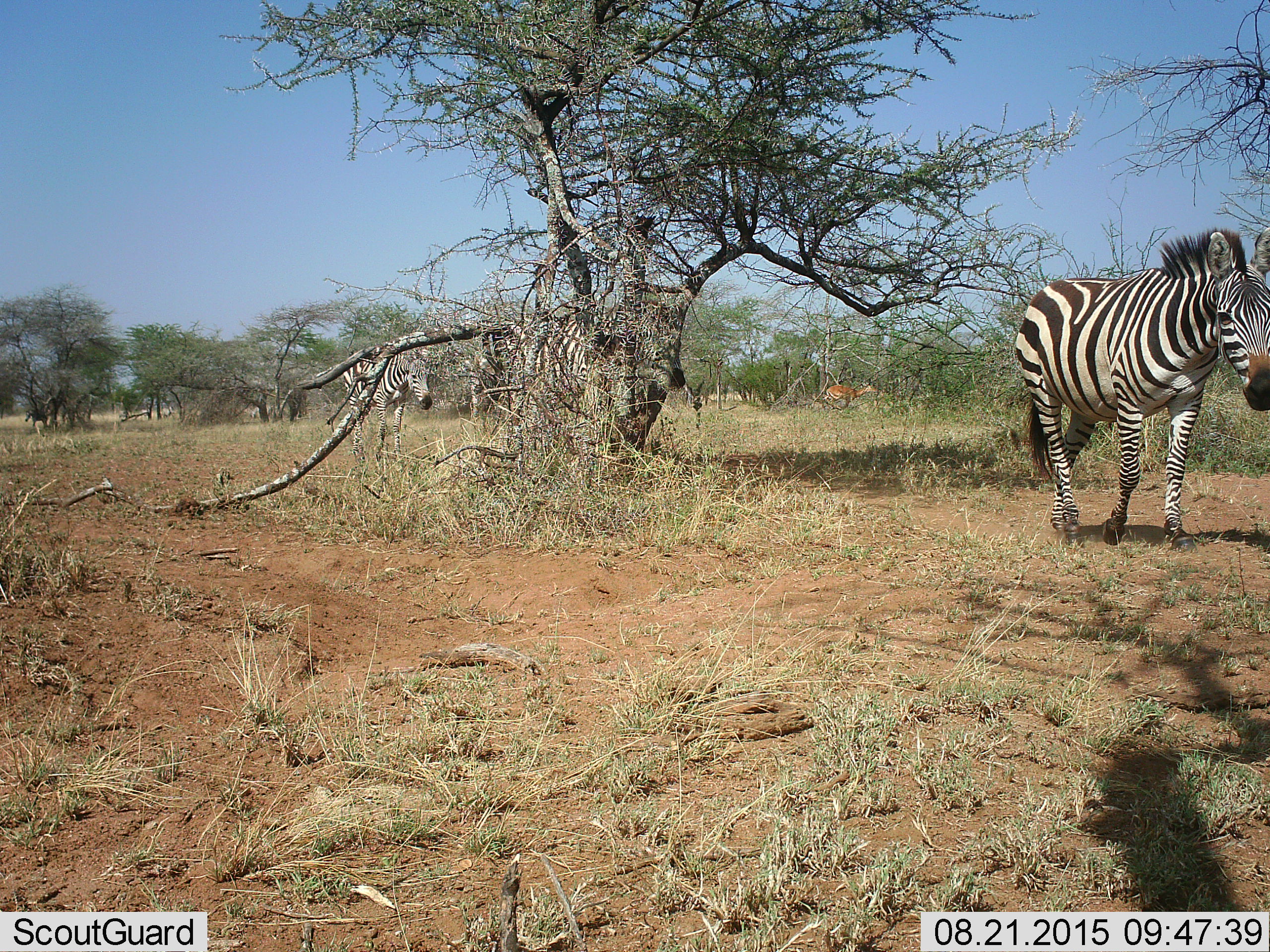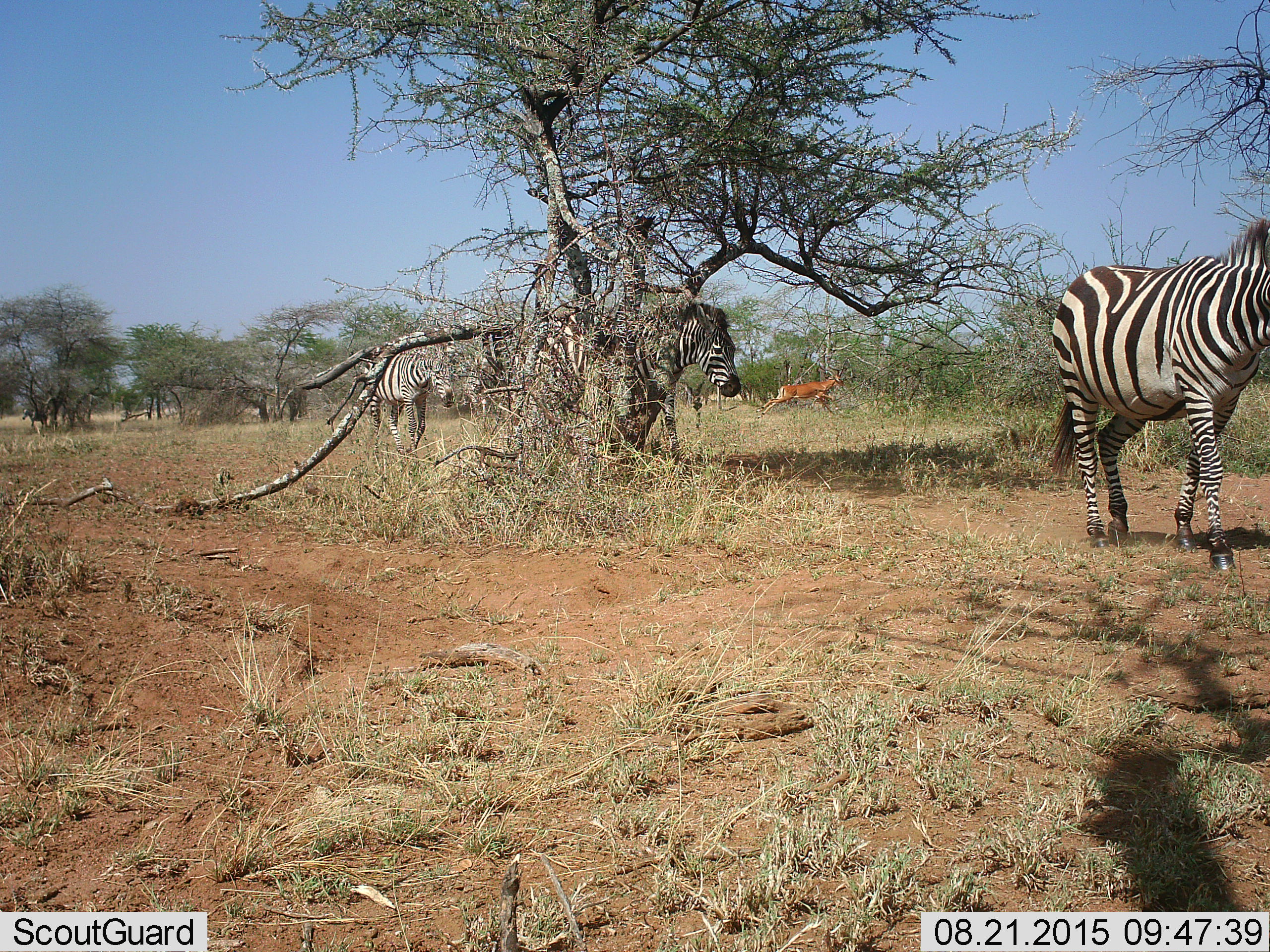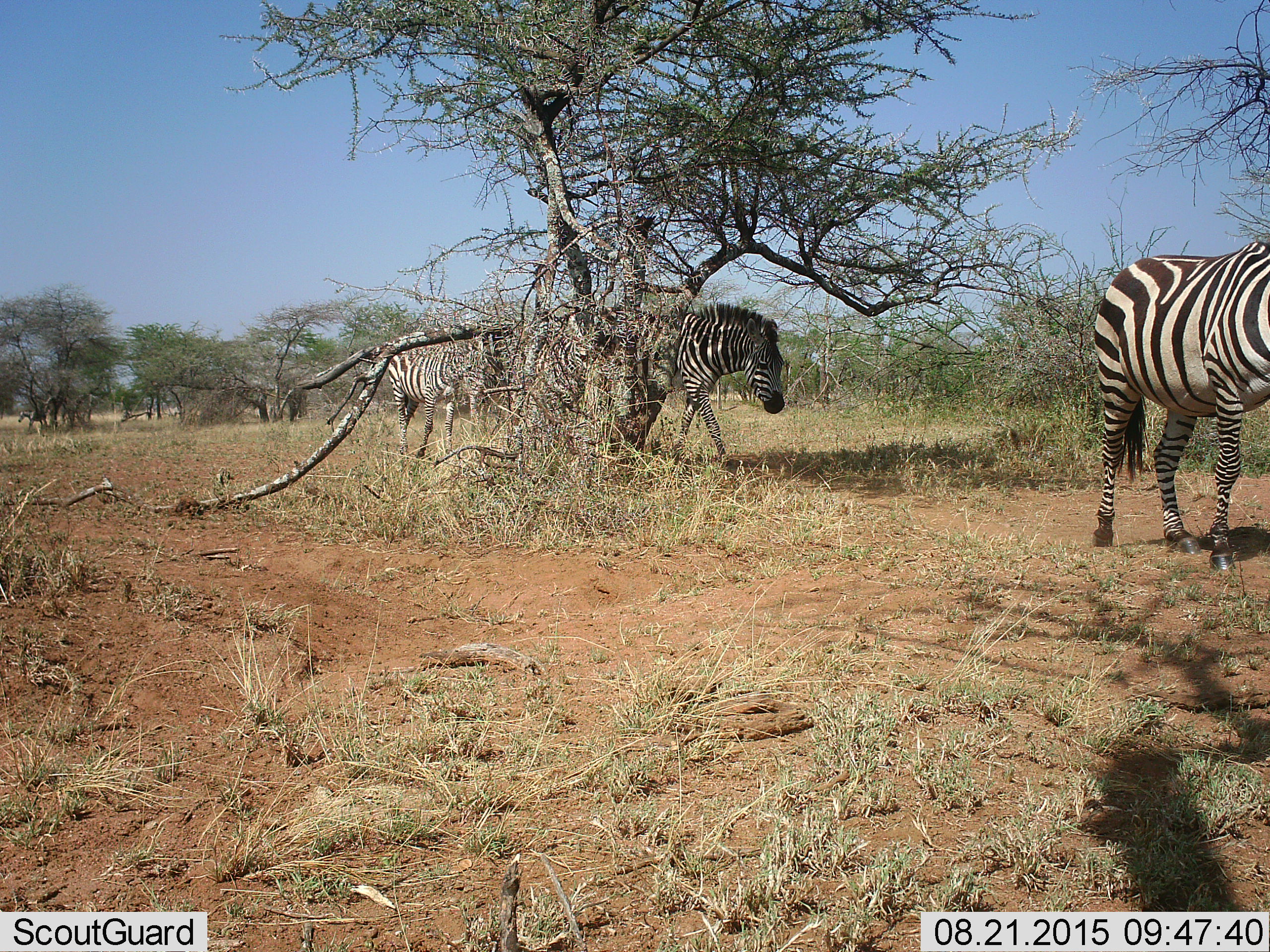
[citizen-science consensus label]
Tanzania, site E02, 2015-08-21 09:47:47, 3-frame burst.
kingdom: Animalia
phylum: Chordata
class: Mammalia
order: Artiodactyla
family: Bovidae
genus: Nanger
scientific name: Nanger granti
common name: grant's gazelle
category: gazellegrants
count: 1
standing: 0%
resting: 0%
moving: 100%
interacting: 0%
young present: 0%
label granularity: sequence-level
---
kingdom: Animalia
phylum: Chordata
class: Mammalia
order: Perissodactyla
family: Equidae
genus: Equus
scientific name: Equus quagga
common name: plains zebra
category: zebra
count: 4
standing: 25%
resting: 0%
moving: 80%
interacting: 5%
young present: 20%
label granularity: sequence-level